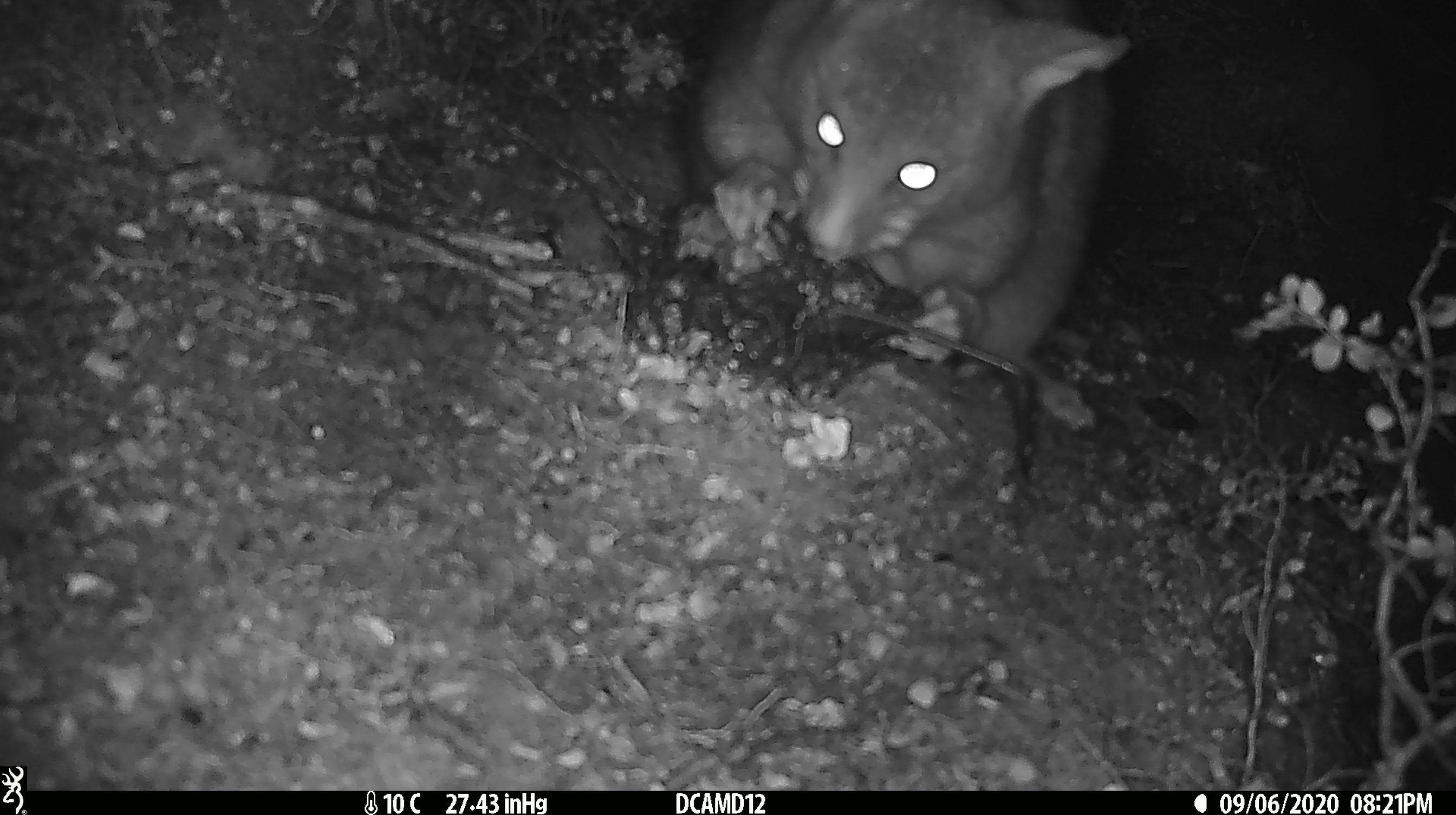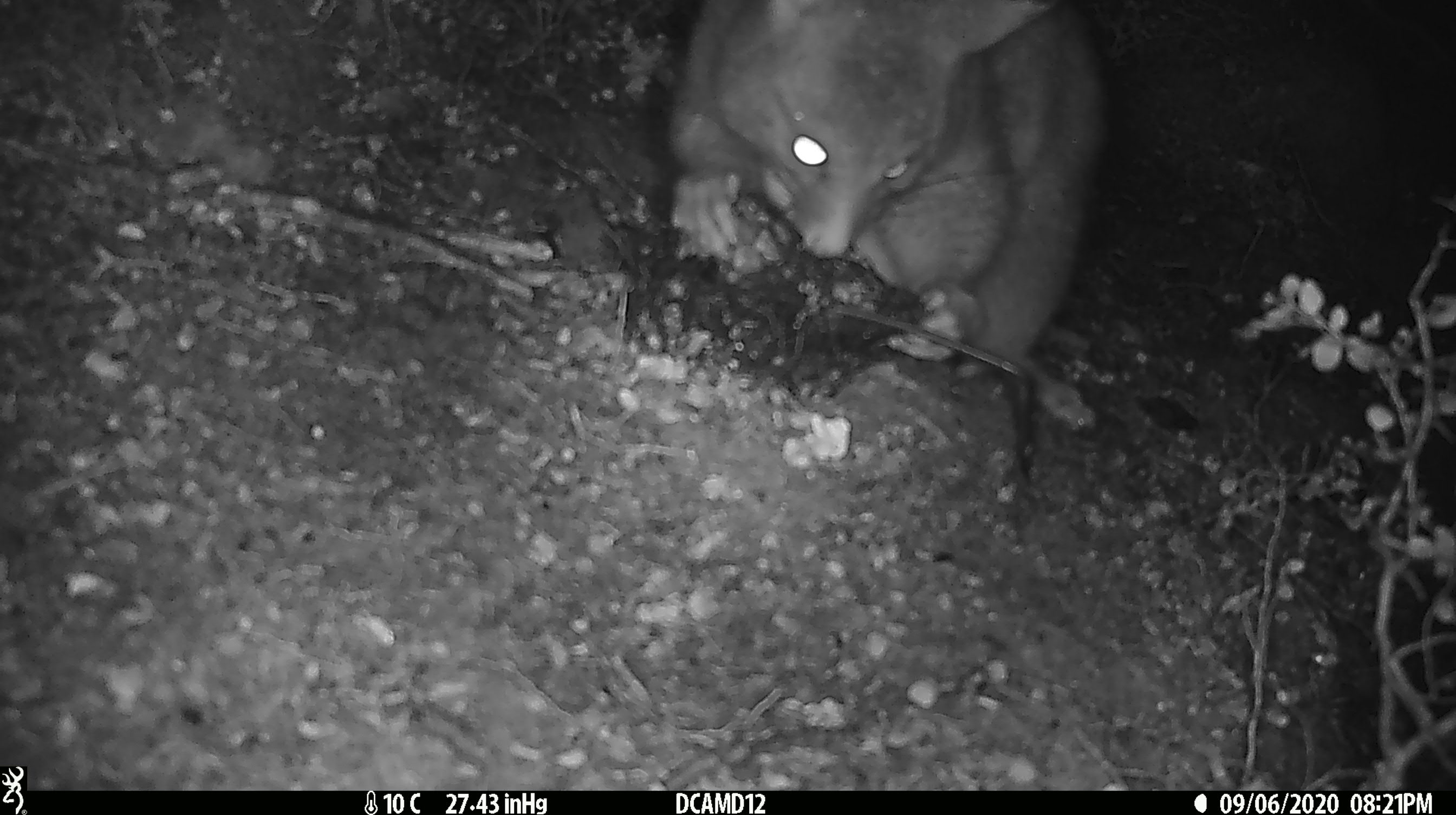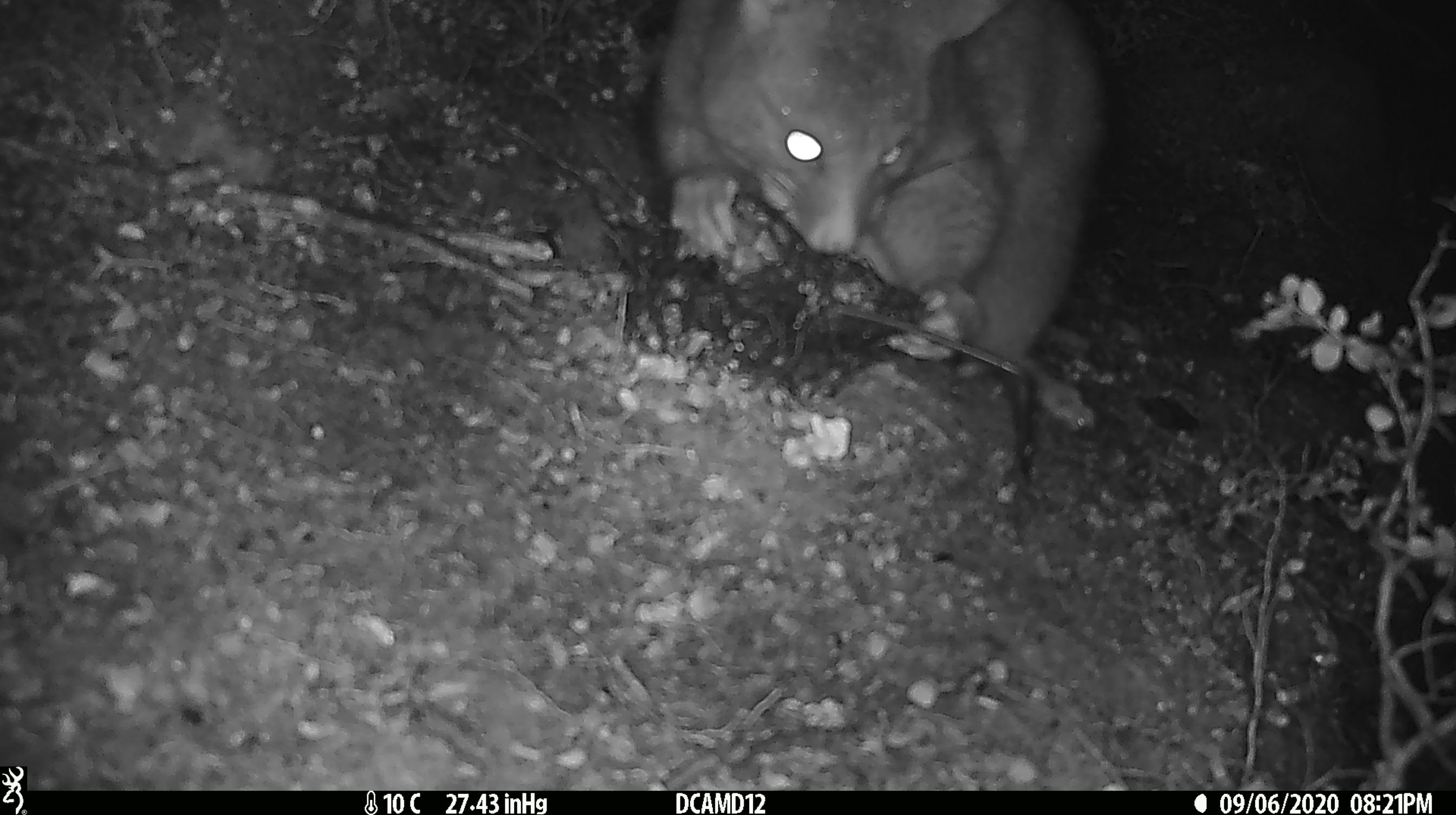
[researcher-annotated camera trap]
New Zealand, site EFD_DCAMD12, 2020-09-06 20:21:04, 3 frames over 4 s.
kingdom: Animalia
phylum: Chordata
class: Mammalia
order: Diprotodontia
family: Phalangeridae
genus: Trichosurus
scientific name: Trichosurus vulpecula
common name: common brushtail possum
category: possum